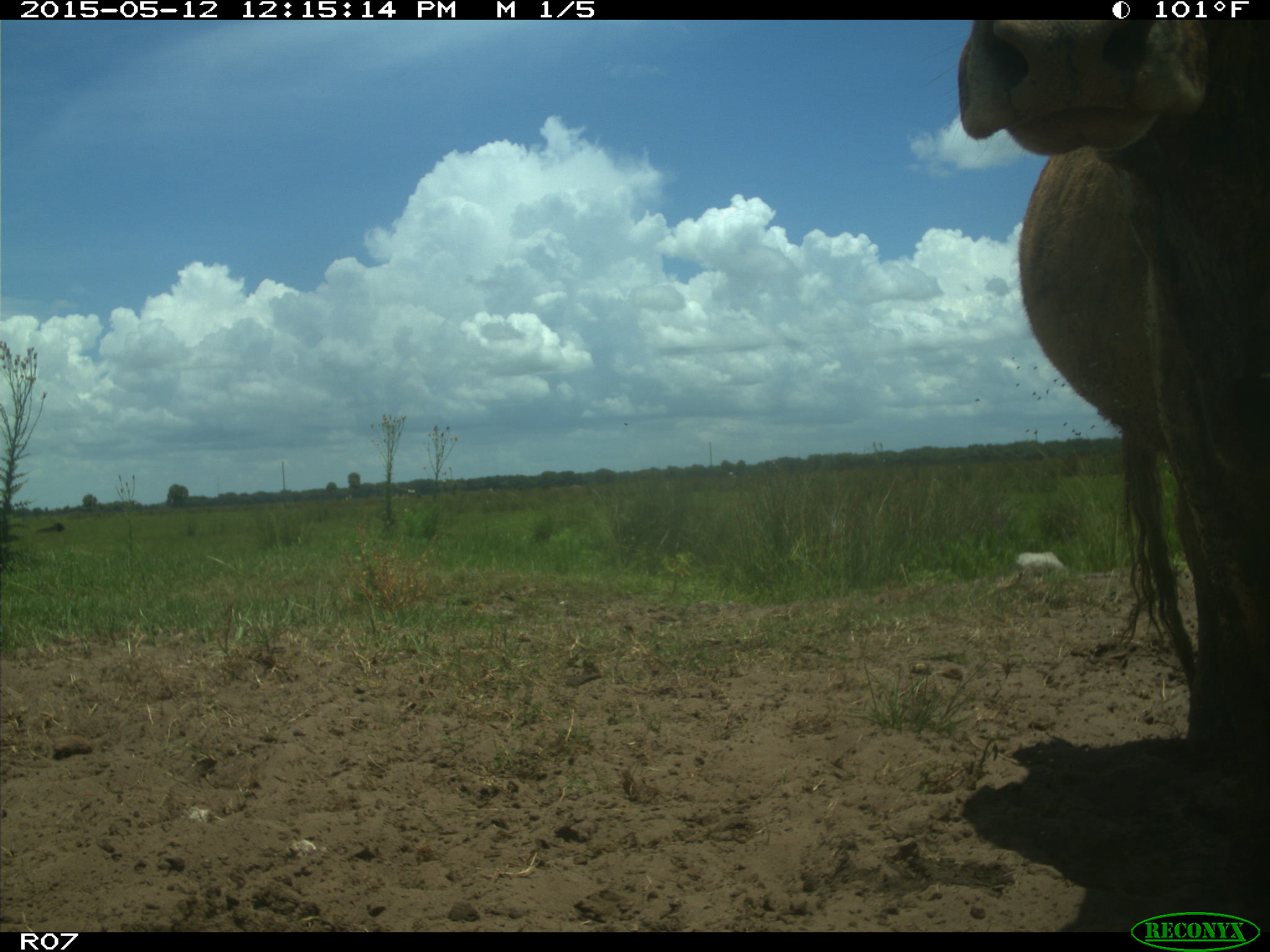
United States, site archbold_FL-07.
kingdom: Animalia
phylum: Chordata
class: Mammalia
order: Artiodactyla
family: Bovidae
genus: Bos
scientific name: Bos taurus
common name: domestic cow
Bos taurus (domestic cow).